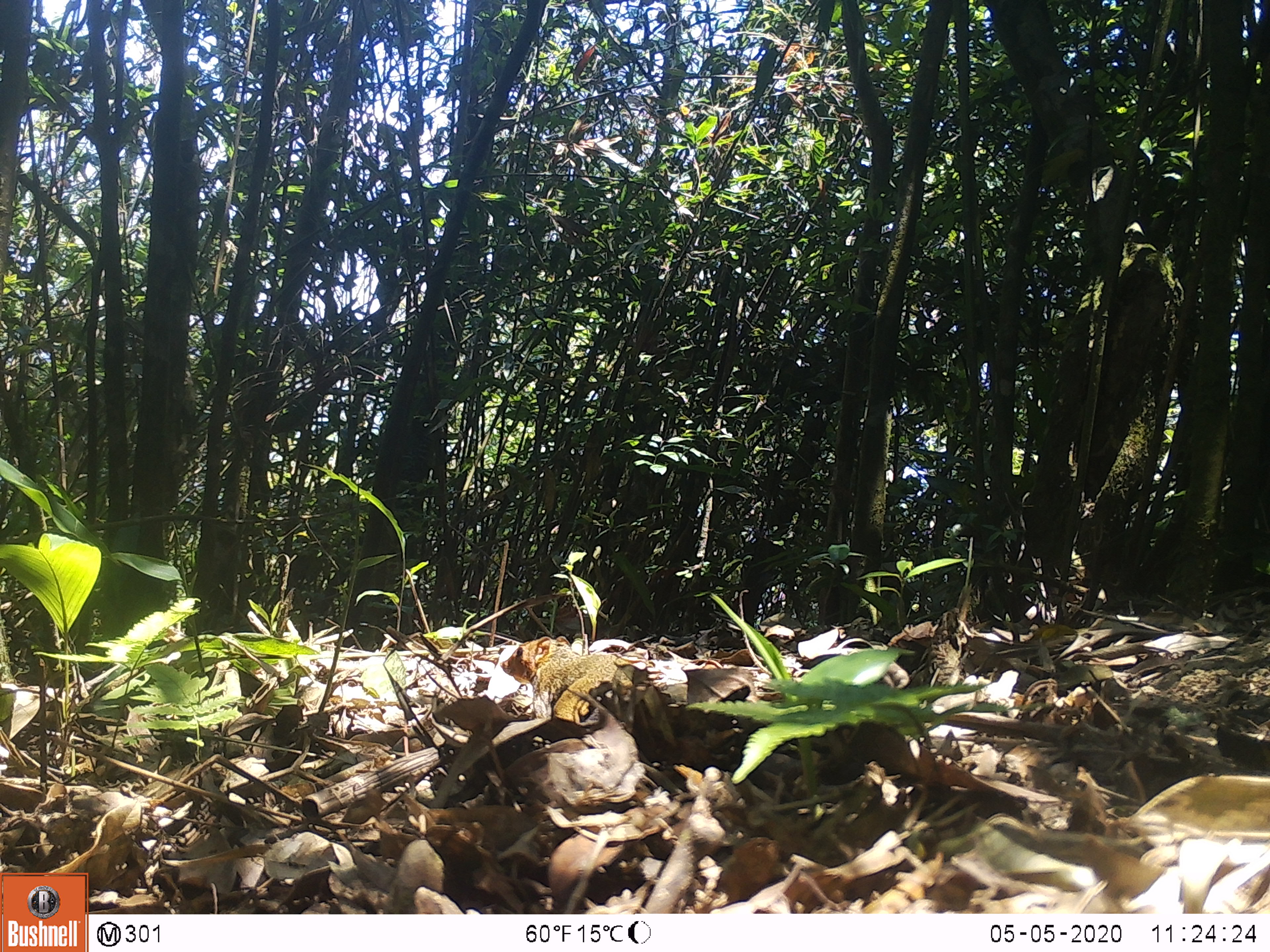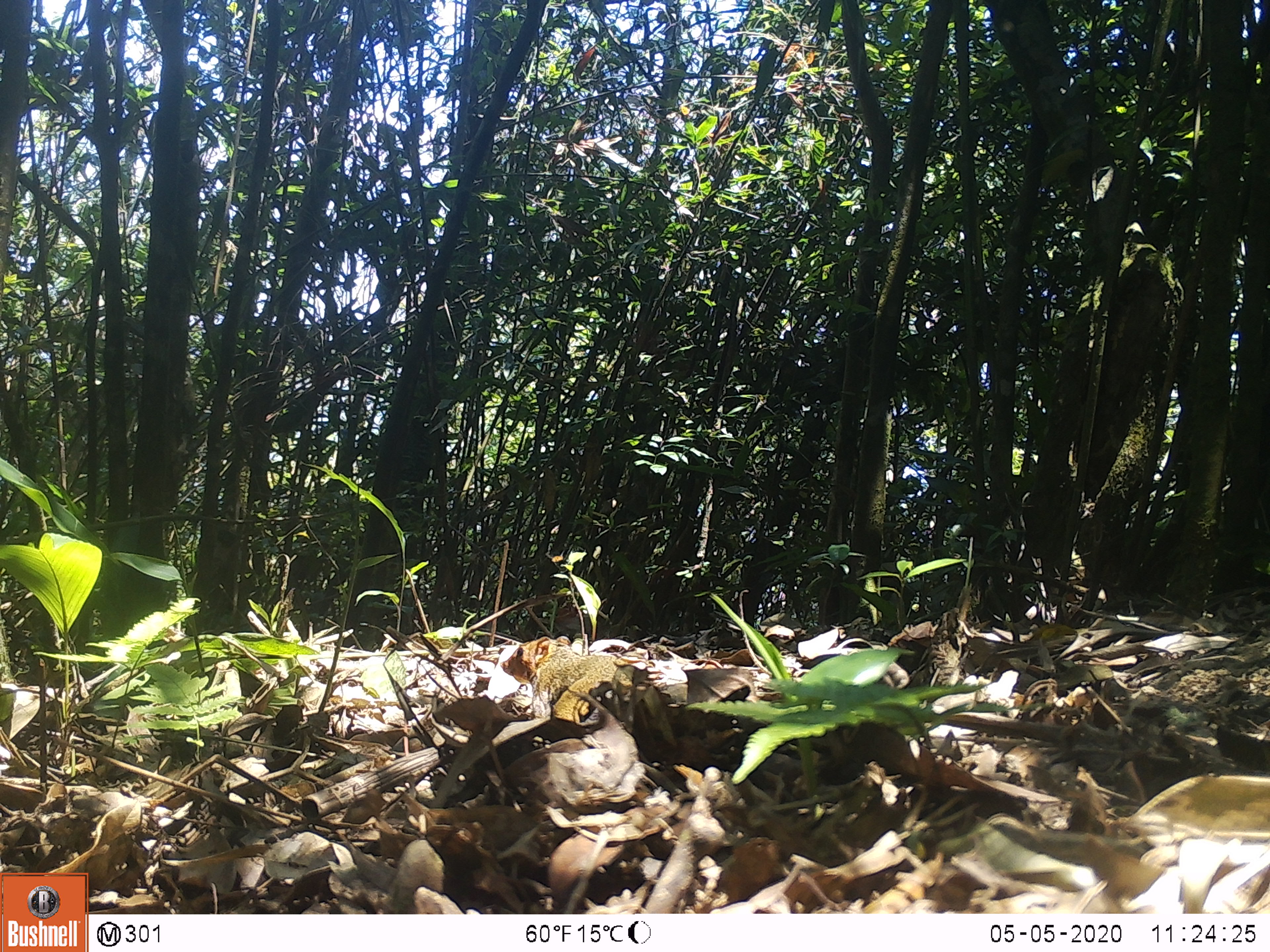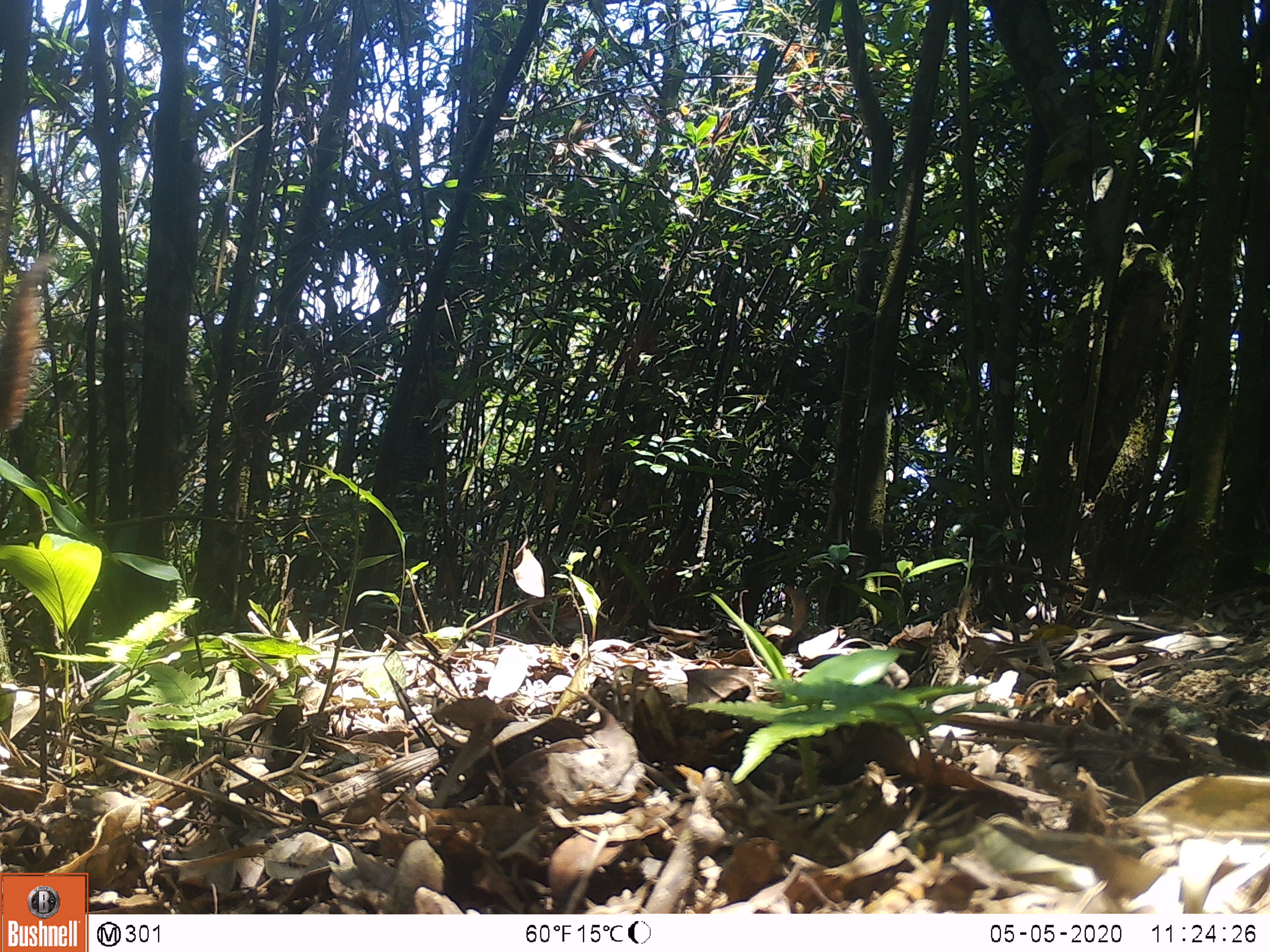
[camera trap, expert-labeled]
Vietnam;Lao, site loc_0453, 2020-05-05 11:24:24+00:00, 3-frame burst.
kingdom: Animalia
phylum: Chordata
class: Mammalia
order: Rodentia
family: Sciuridae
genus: Dremomys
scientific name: Dremomys rufigenis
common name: red-cheeked squirrel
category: red cheeked squirrel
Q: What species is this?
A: Red cheeked squirrel (red-cheeked squirrel) (Dremomys rufigenis).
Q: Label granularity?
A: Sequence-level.